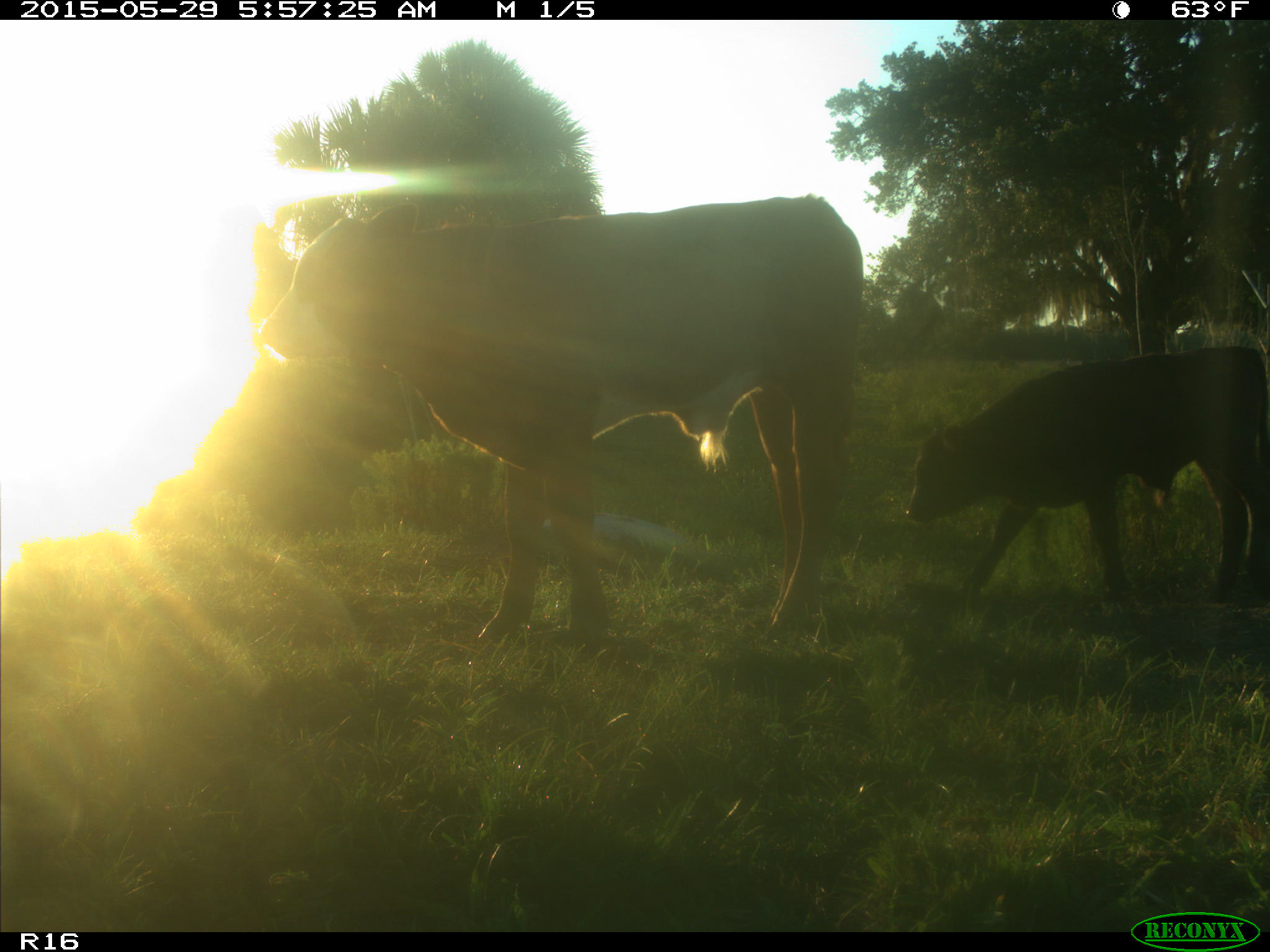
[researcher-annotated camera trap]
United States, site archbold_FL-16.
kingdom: Animalia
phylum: Chordata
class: Mammalia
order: Artiodactyla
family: Bovidae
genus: Bos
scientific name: Bos taurus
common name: domestic cow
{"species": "Bos taurus (domestic cow)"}